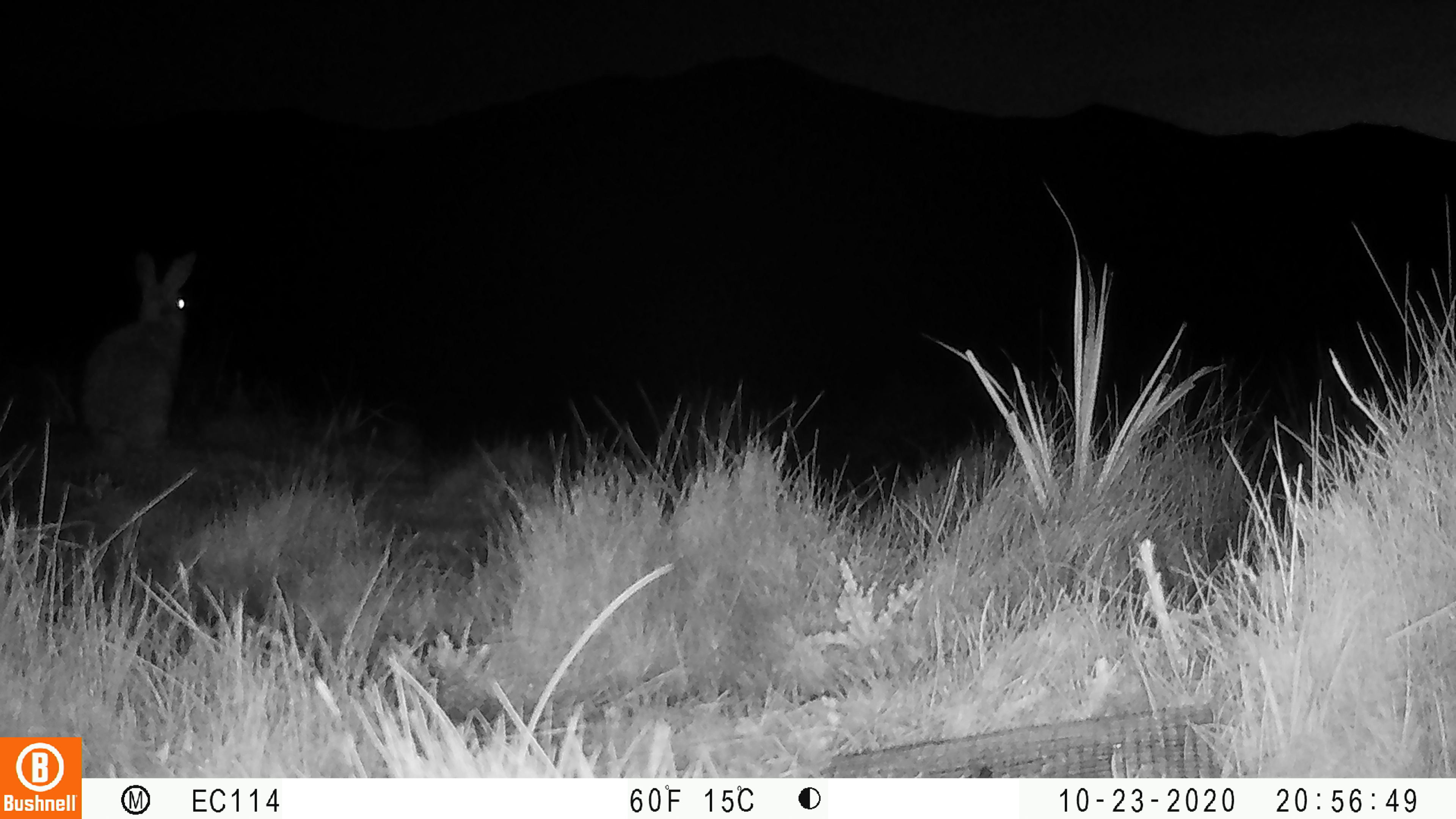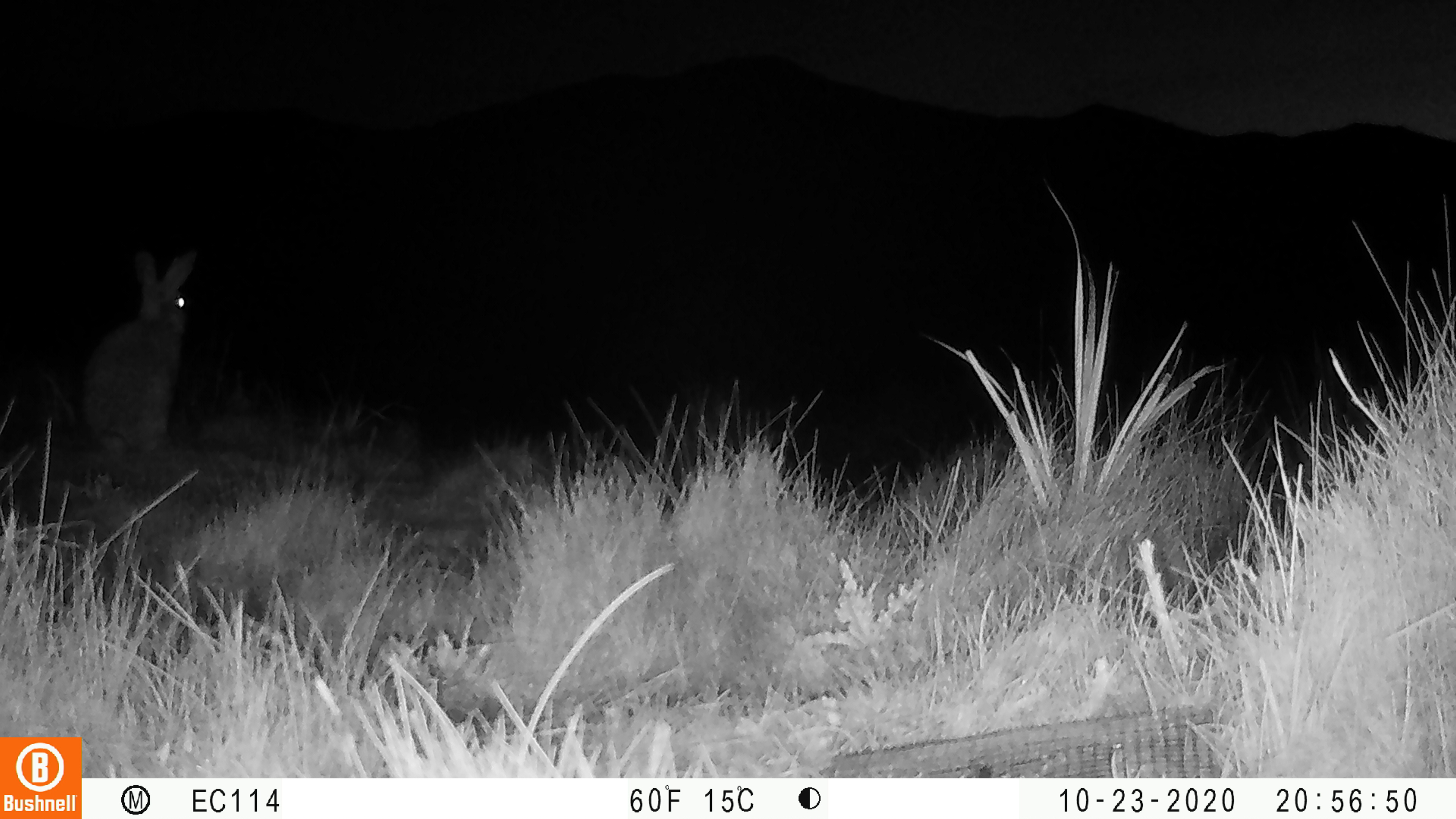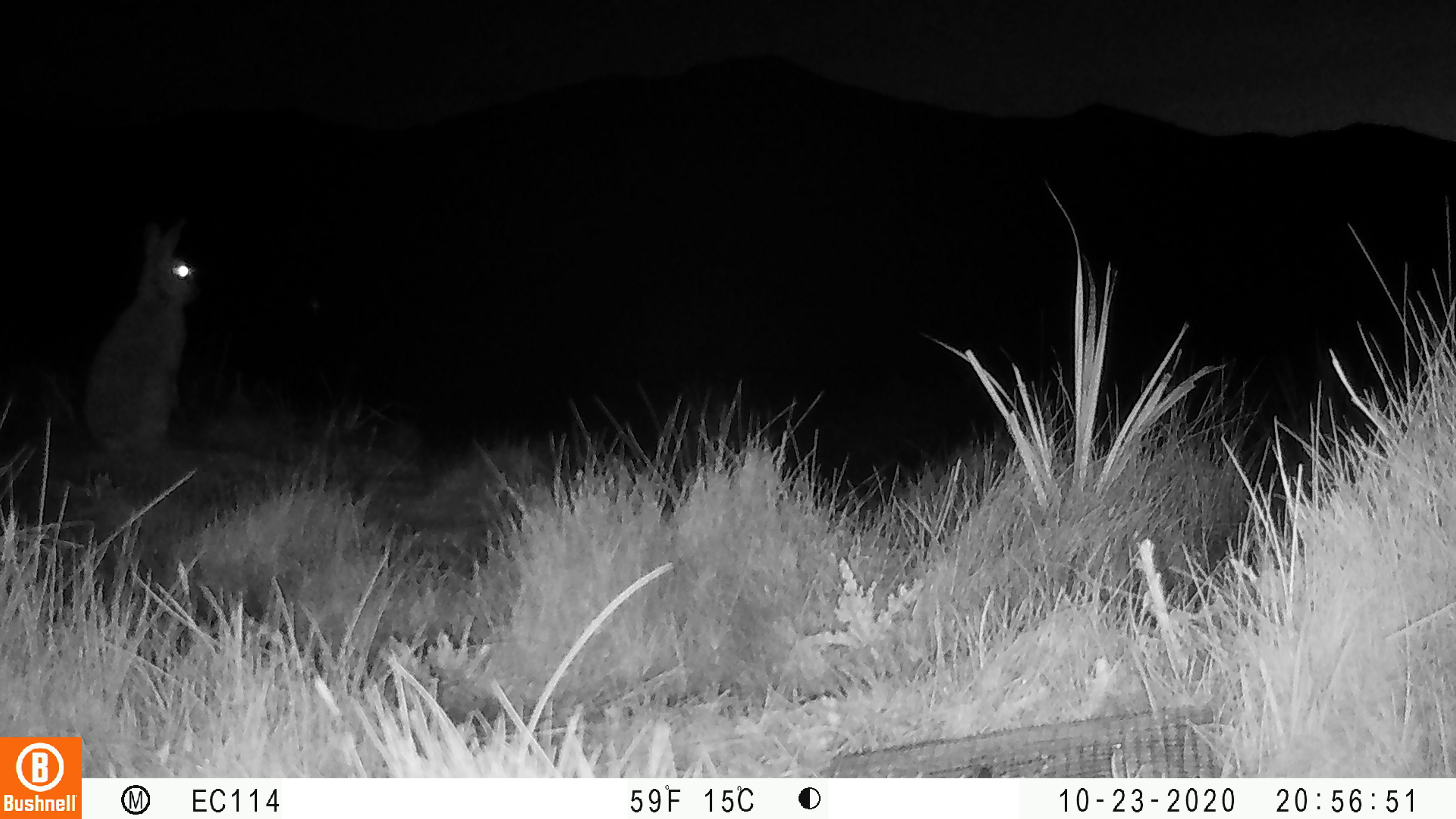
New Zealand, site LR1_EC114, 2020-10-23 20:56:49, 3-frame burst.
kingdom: Animalia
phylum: Chordata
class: Mammalia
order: Lagomorpha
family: Leporidae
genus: Oryctolagus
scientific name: Oryctolagus cuniculus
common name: european rabbit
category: rabbit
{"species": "rabbit (european rabbit) (Oryctolagus cuniculus)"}